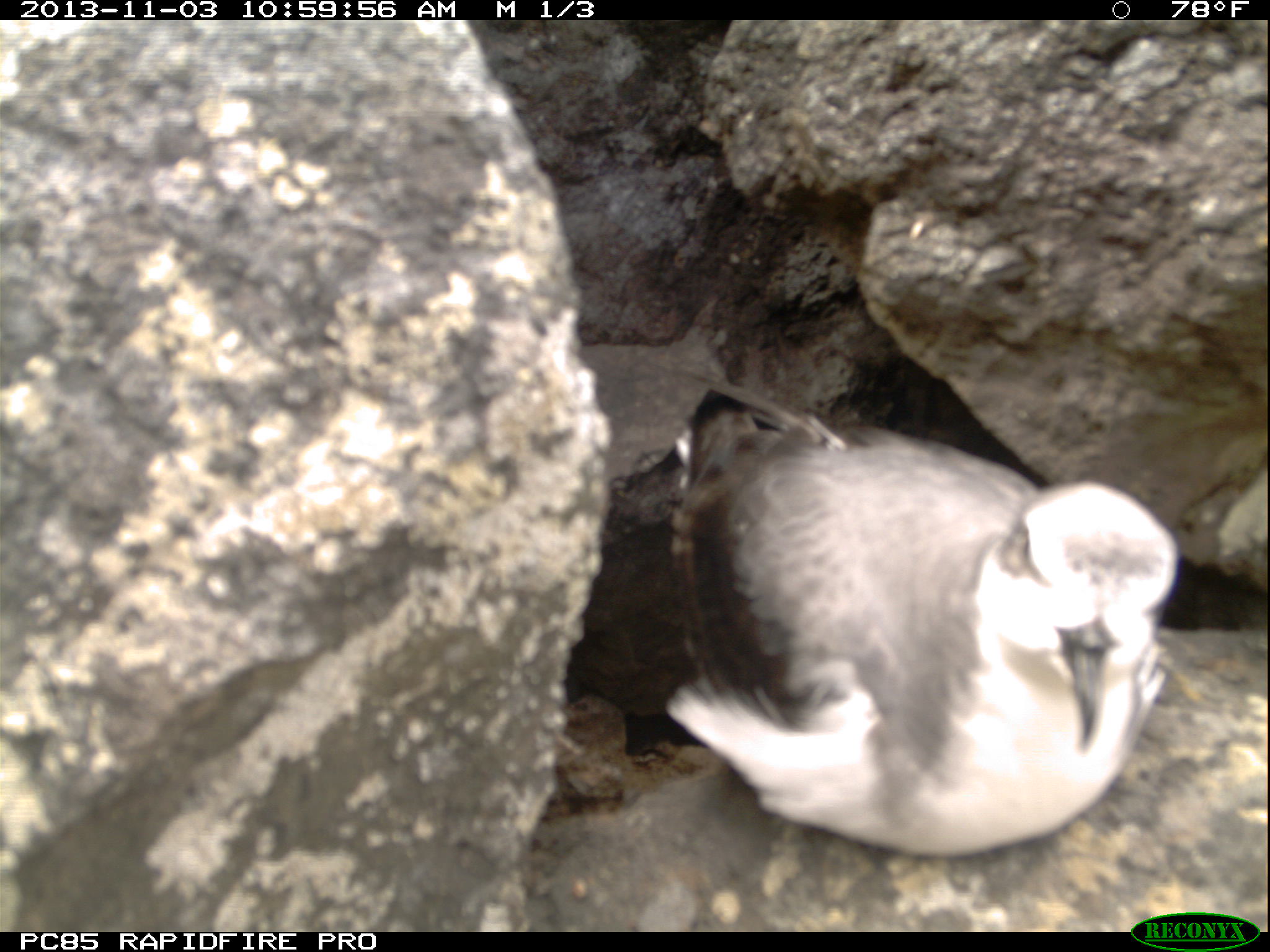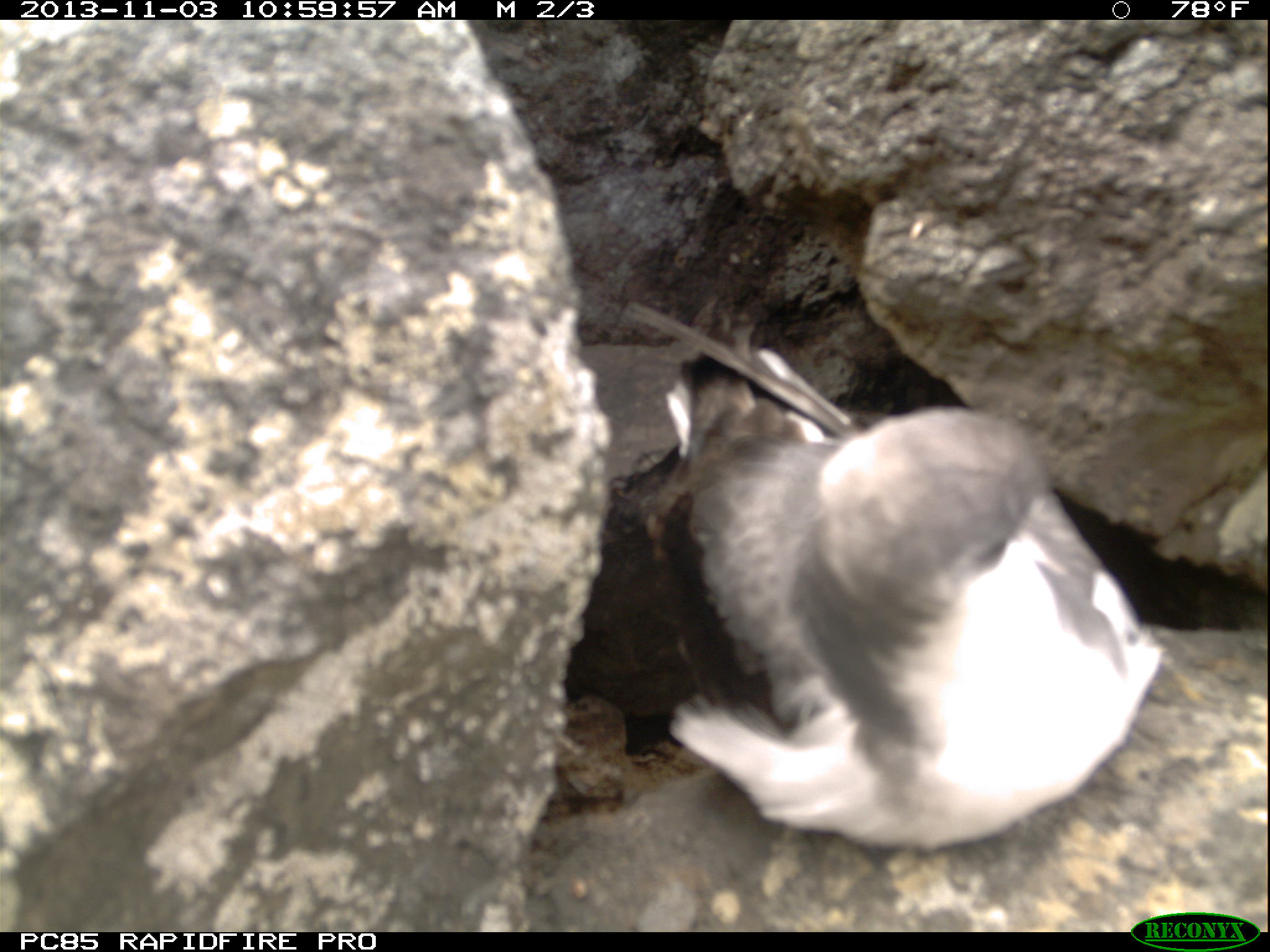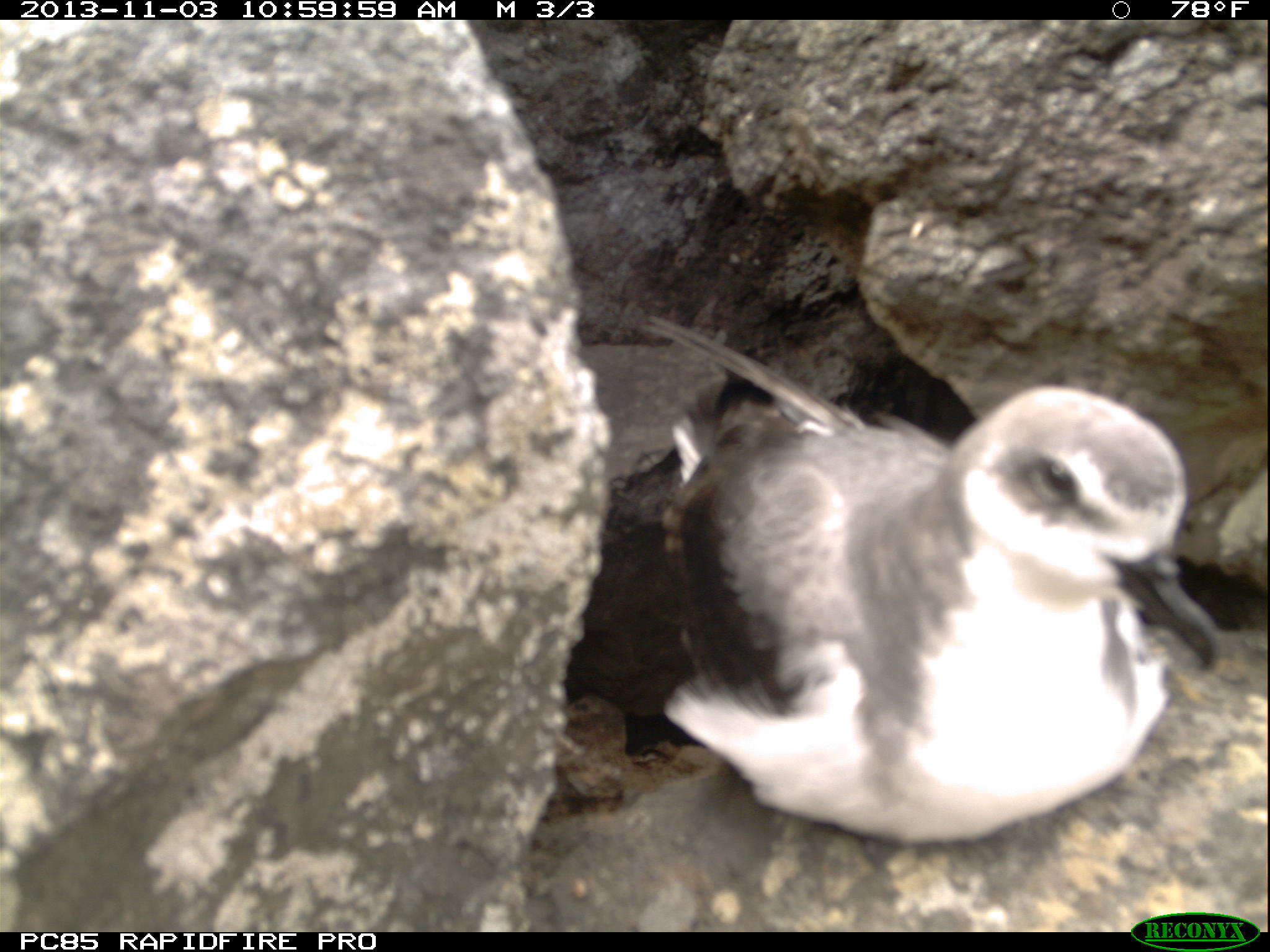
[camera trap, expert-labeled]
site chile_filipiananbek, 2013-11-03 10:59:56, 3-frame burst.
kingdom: Animalia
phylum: Chordata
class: Aves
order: Procellariiformes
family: Procellariidae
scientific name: Procellariidae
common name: petrel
Petrel (Procellariidae).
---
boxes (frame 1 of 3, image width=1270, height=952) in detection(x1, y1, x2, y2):
petrel: detection(654, 397, 1187, 862)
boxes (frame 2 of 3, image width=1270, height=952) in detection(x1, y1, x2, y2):
petrel: detection(628, 338, 1168, 863)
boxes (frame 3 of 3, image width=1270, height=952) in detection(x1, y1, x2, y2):
petrel: detection(641, 363, 1227, 855)